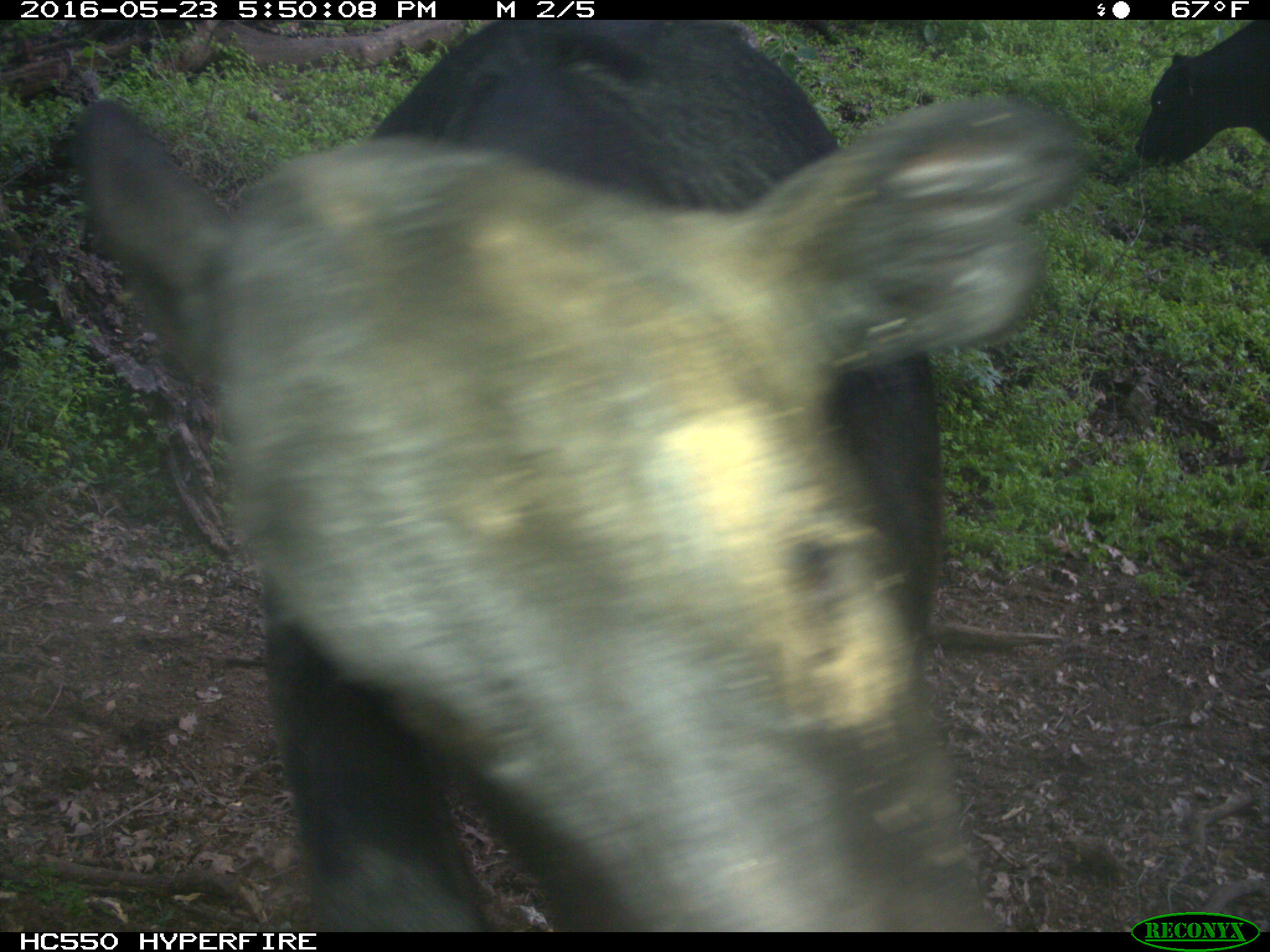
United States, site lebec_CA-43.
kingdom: Animalia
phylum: Chordata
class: Mammalia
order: Artiodactyla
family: Bovidae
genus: Bos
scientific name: Bos taurus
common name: domestic cow